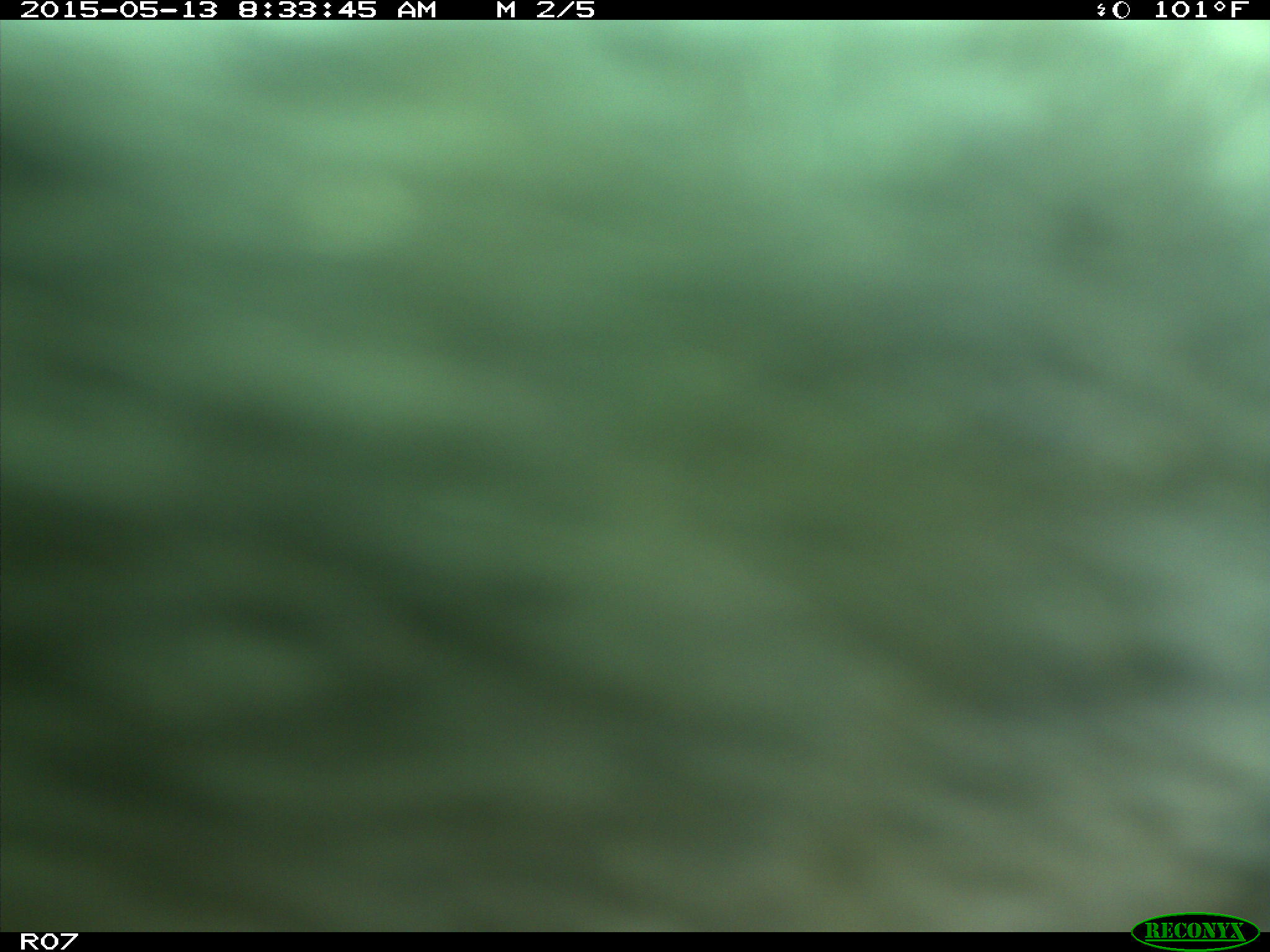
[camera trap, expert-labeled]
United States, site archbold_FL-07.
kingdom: Animalia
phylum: Chordata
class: Mammalia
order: Artiodactyla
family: Bovidae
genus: Bos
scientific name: Bos taurus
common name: domestic cow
Bos taurus (domestic cow).